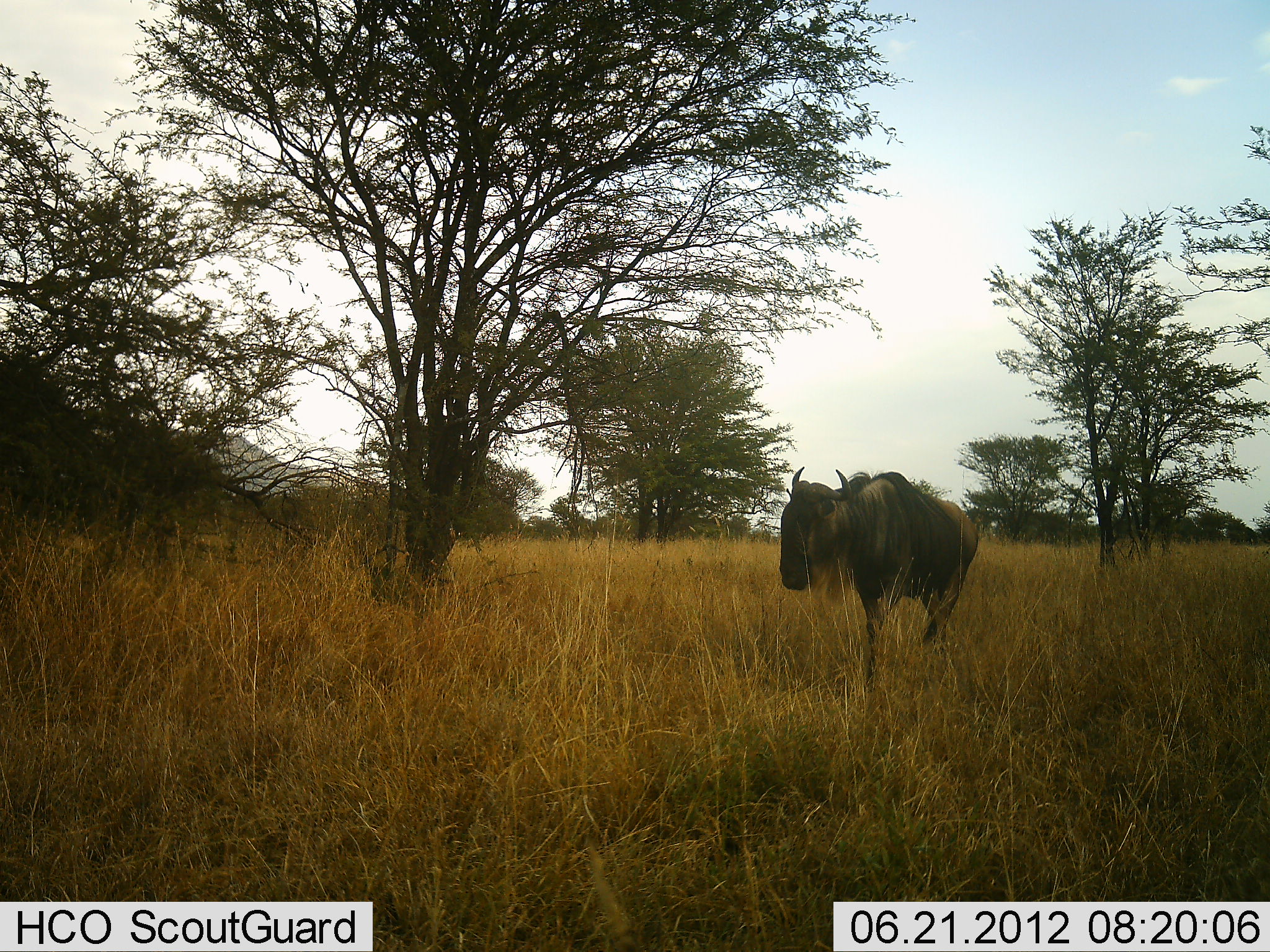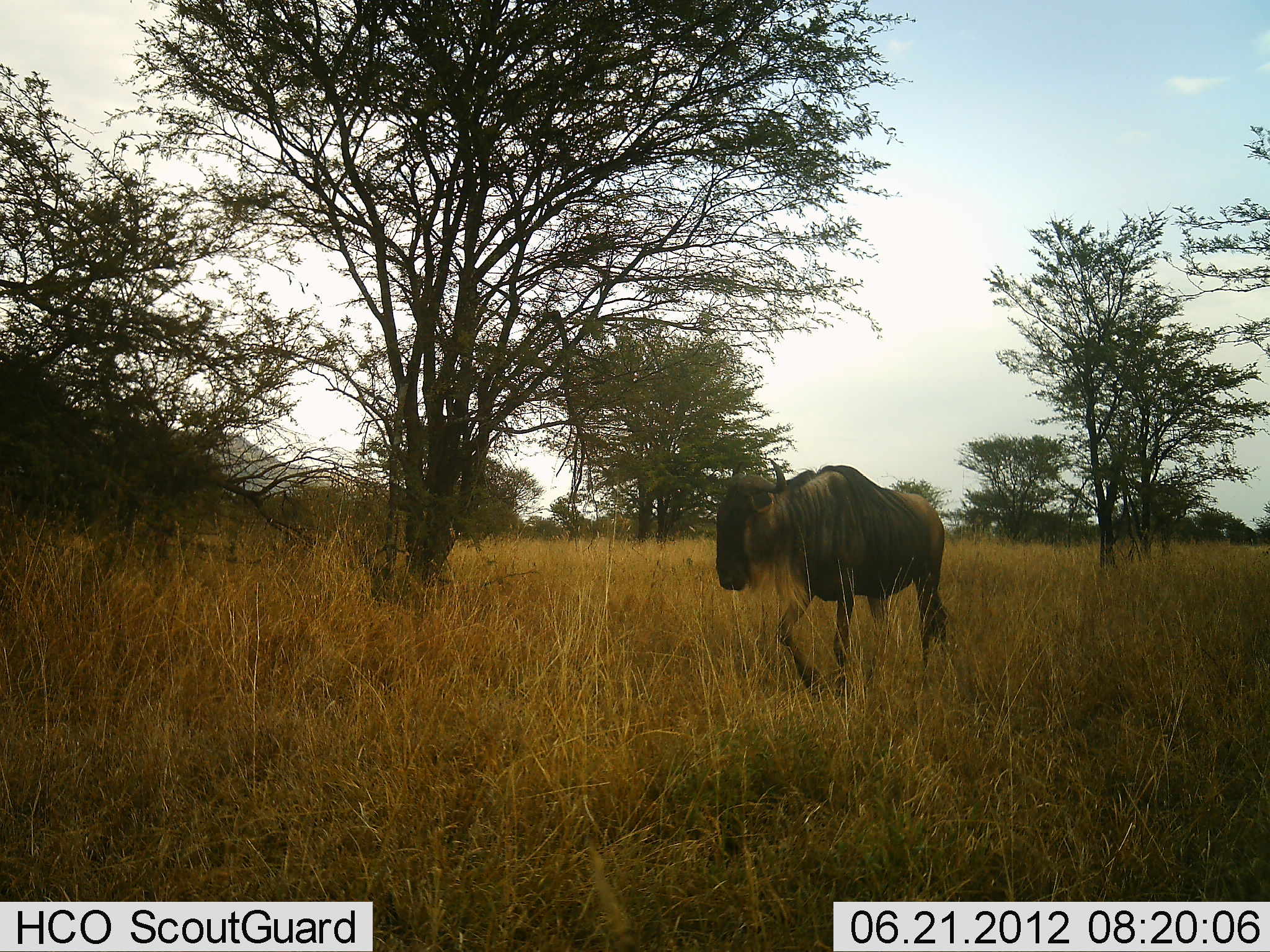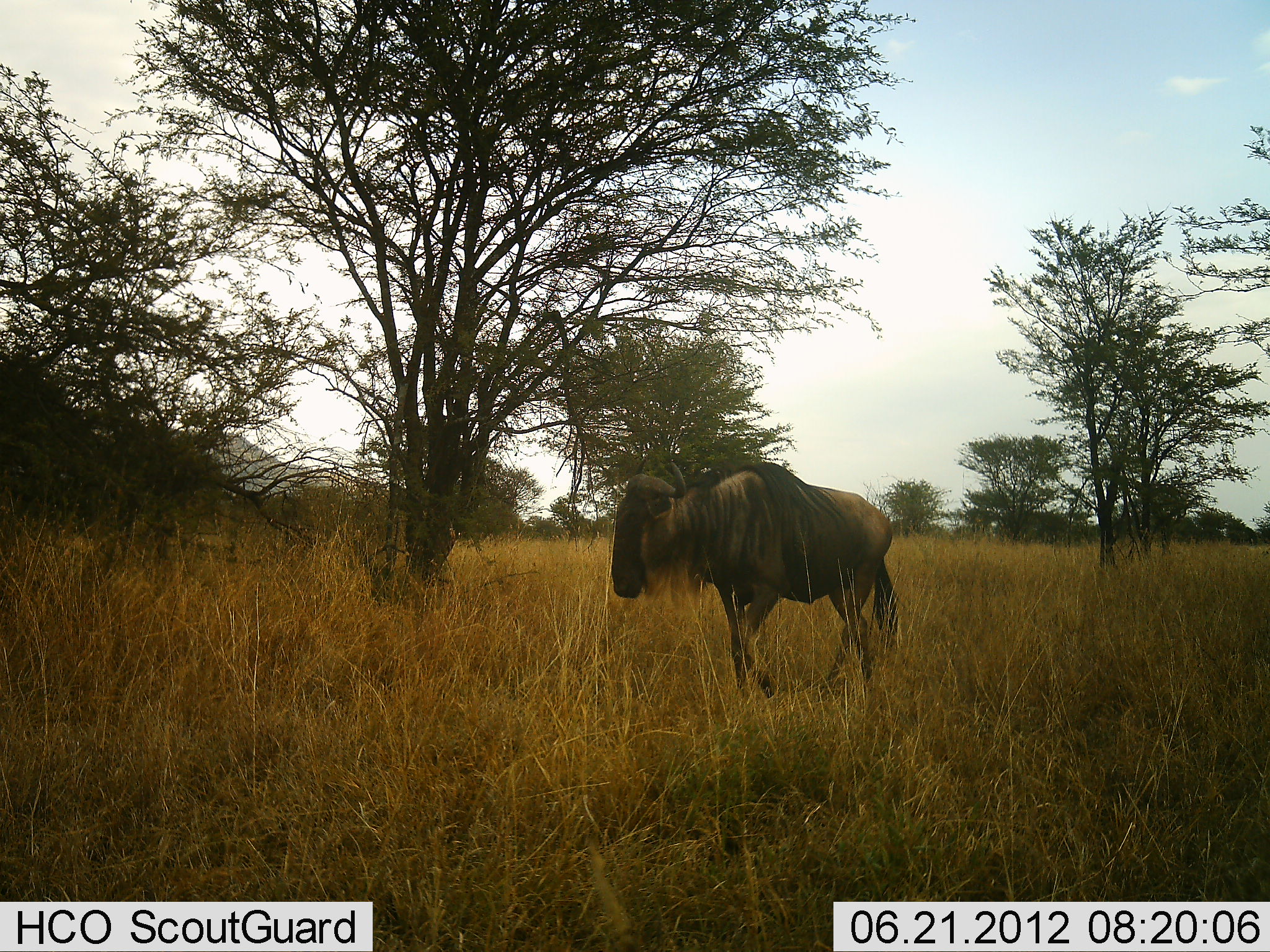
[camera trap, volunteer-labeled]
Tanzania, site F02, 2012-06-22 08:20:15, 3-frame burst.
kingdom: Animalia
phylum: Chordata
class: Mammalia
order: Artiodactyla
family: Bovidae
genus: Connochaetes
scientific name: Connochaetes taurinus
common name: blue wildebeest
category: wildebeest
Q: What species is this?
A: Wildebeest (blue wildebeest) (Connochaetes taurinus).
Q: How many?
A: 1.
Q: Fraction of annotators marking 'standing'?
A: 0%.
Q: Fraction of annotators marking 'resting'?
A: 0%.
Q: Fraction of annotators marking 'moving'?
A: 100%.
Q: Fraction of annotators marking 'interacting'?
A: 0%.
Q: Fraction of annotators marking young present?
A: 0%.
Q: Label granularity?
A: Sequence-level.